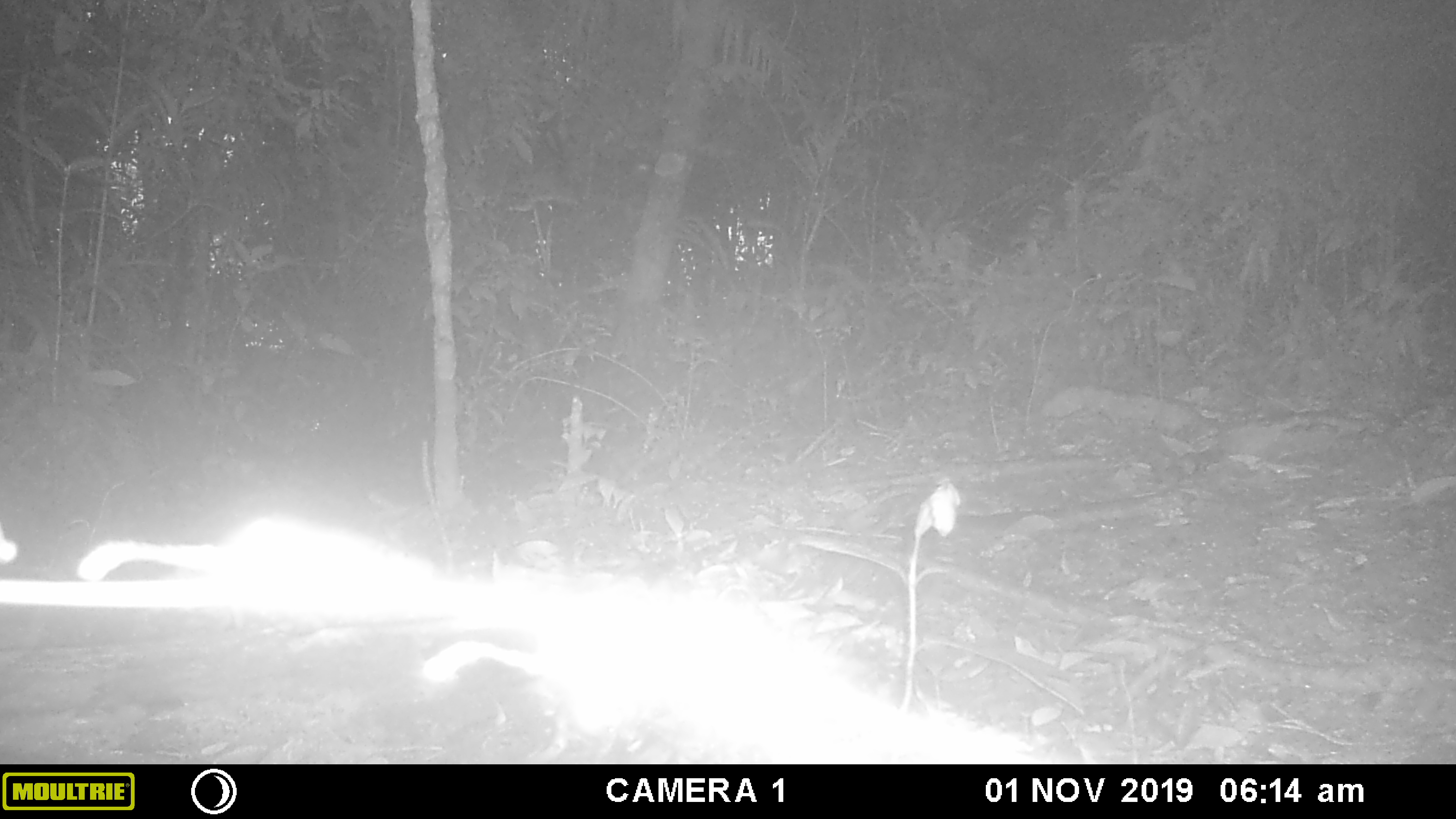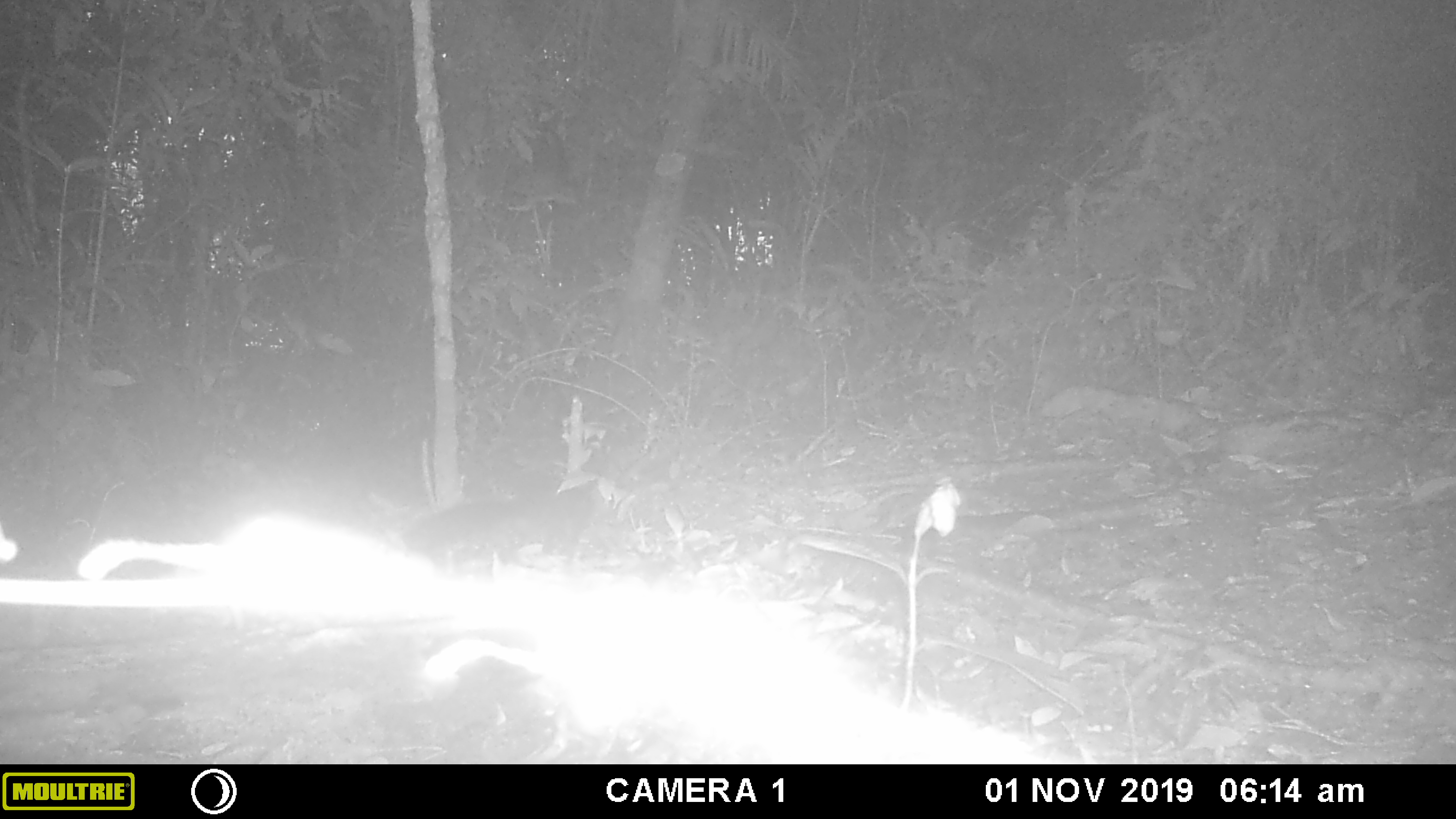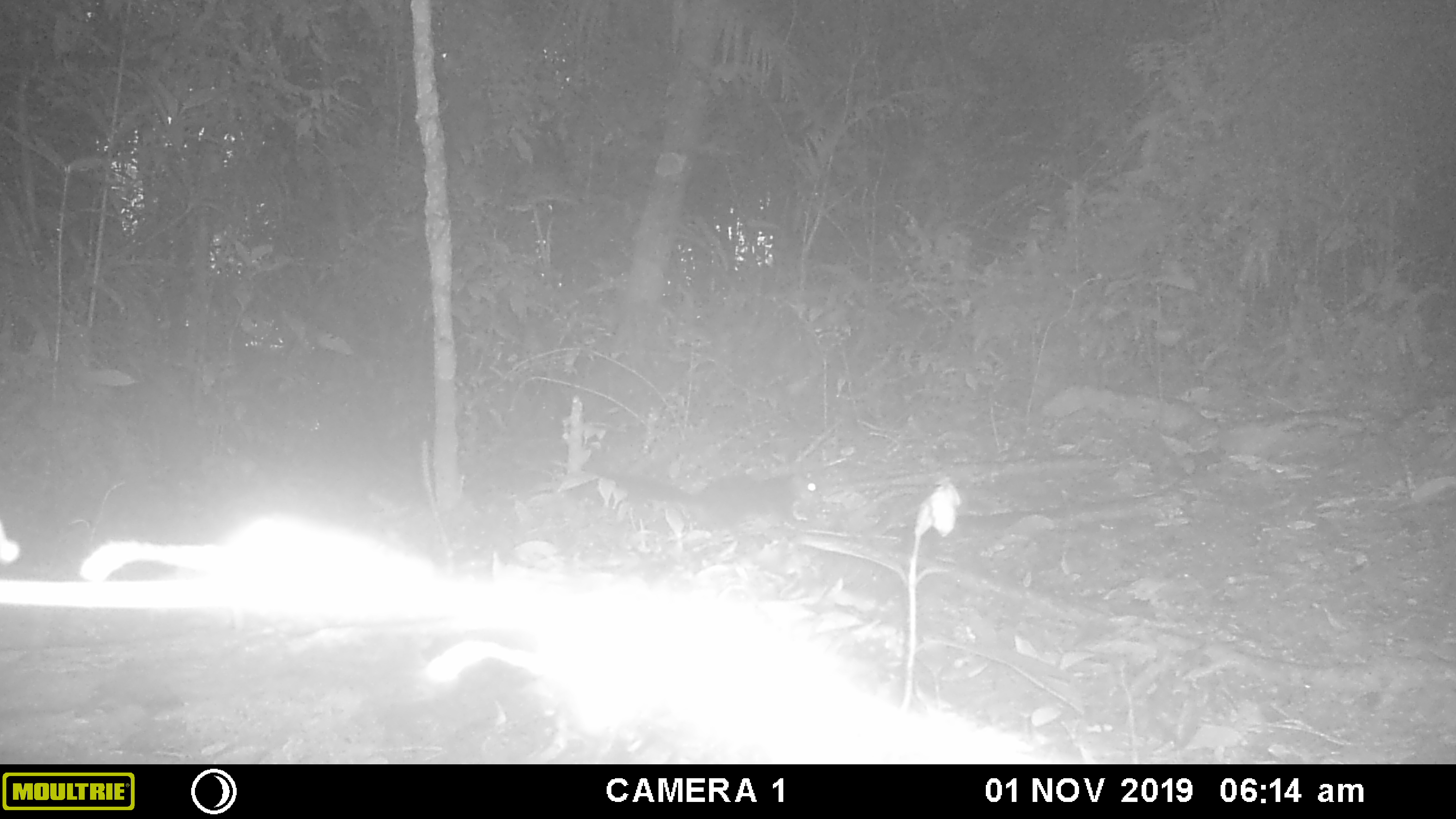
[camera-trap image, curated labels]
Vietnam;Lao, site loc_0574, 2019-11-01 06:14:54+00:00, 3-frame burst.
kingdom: Animalia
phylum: Chordata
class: Mammalia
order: Rodentia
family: Sciuridae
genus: Sciurus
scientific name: Sciurus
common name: squirrel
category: unidentified squirrel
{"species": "unidentified squirrel (squirrel) (Sciurus)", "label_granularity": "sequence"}